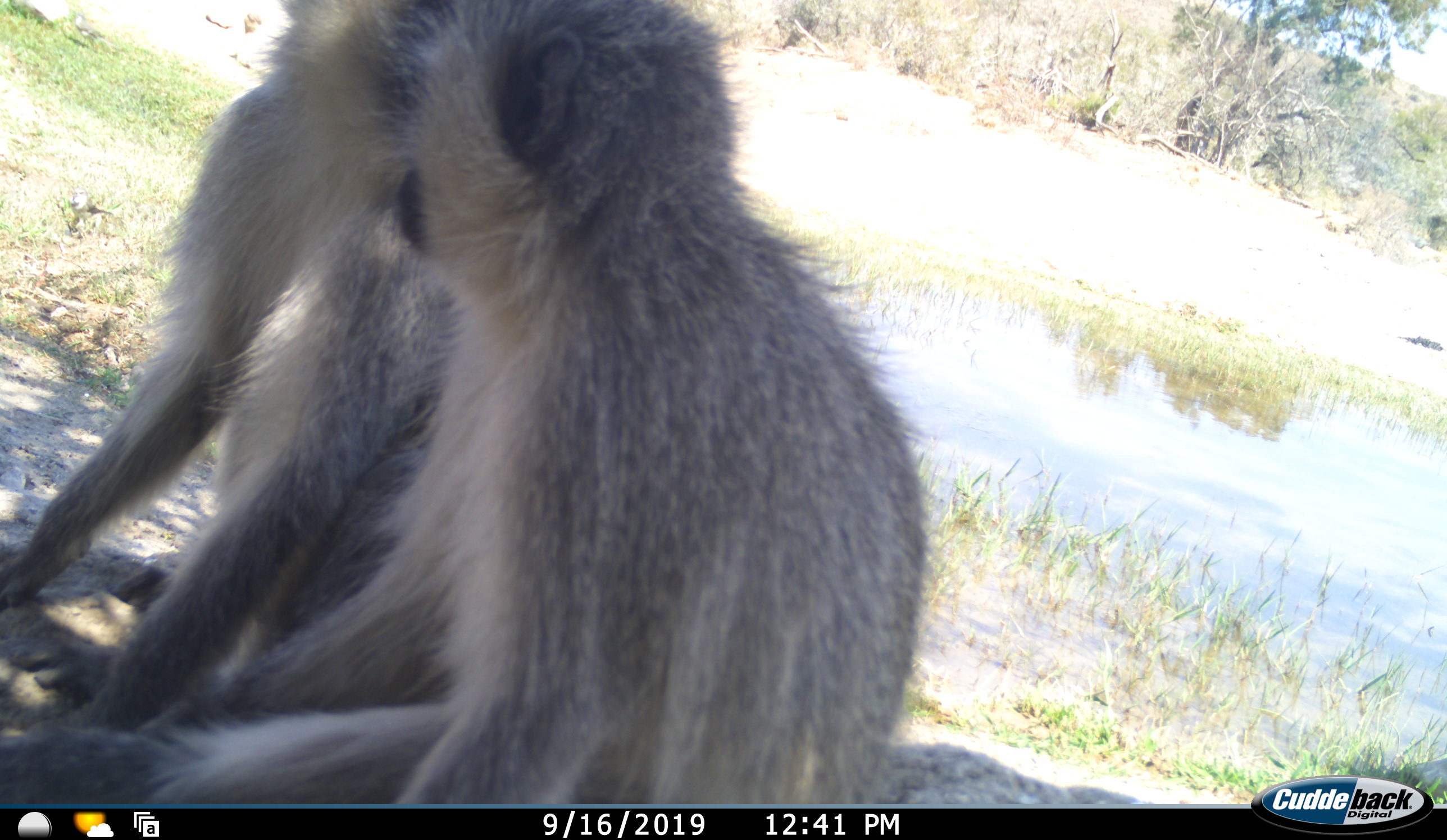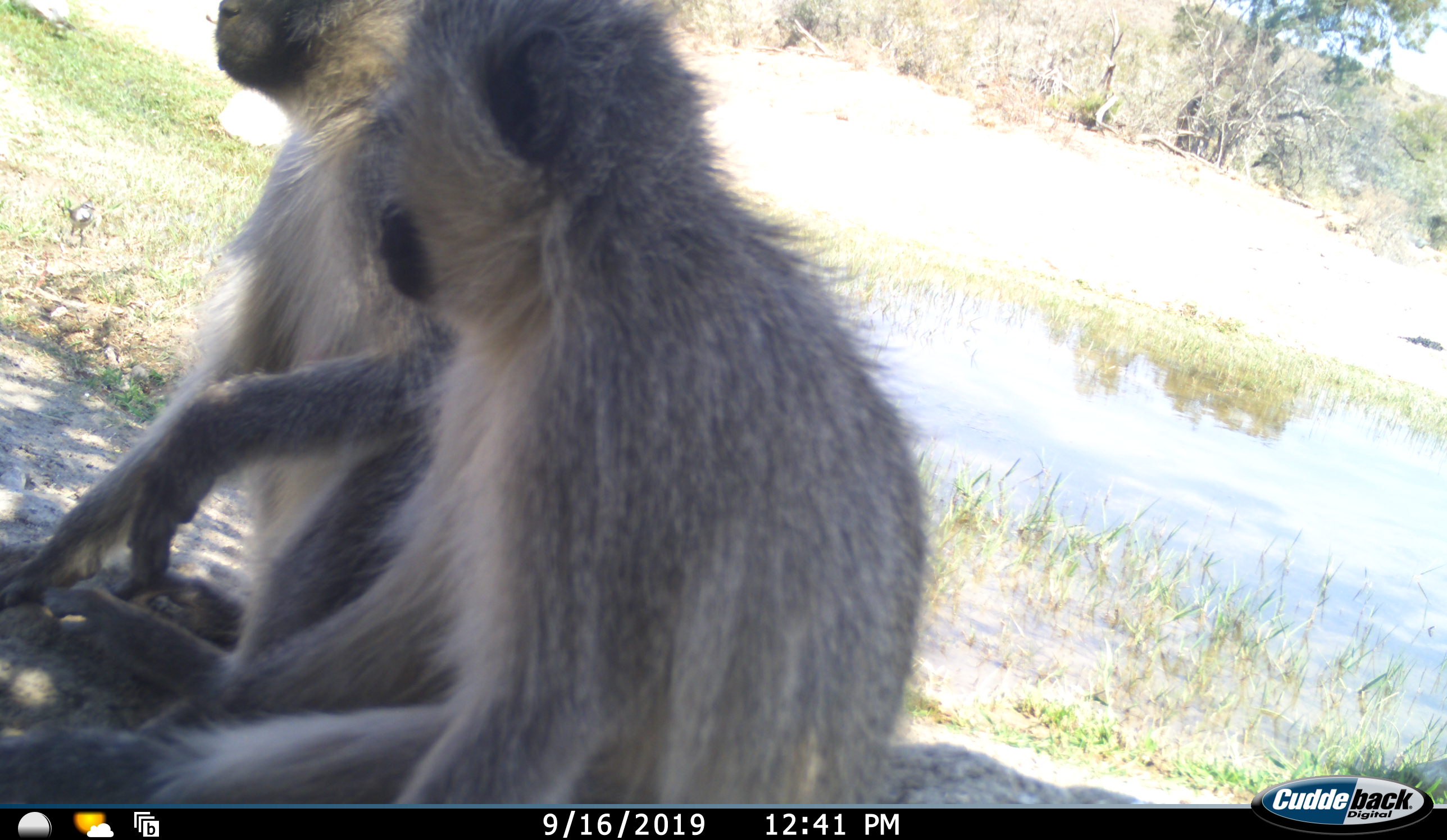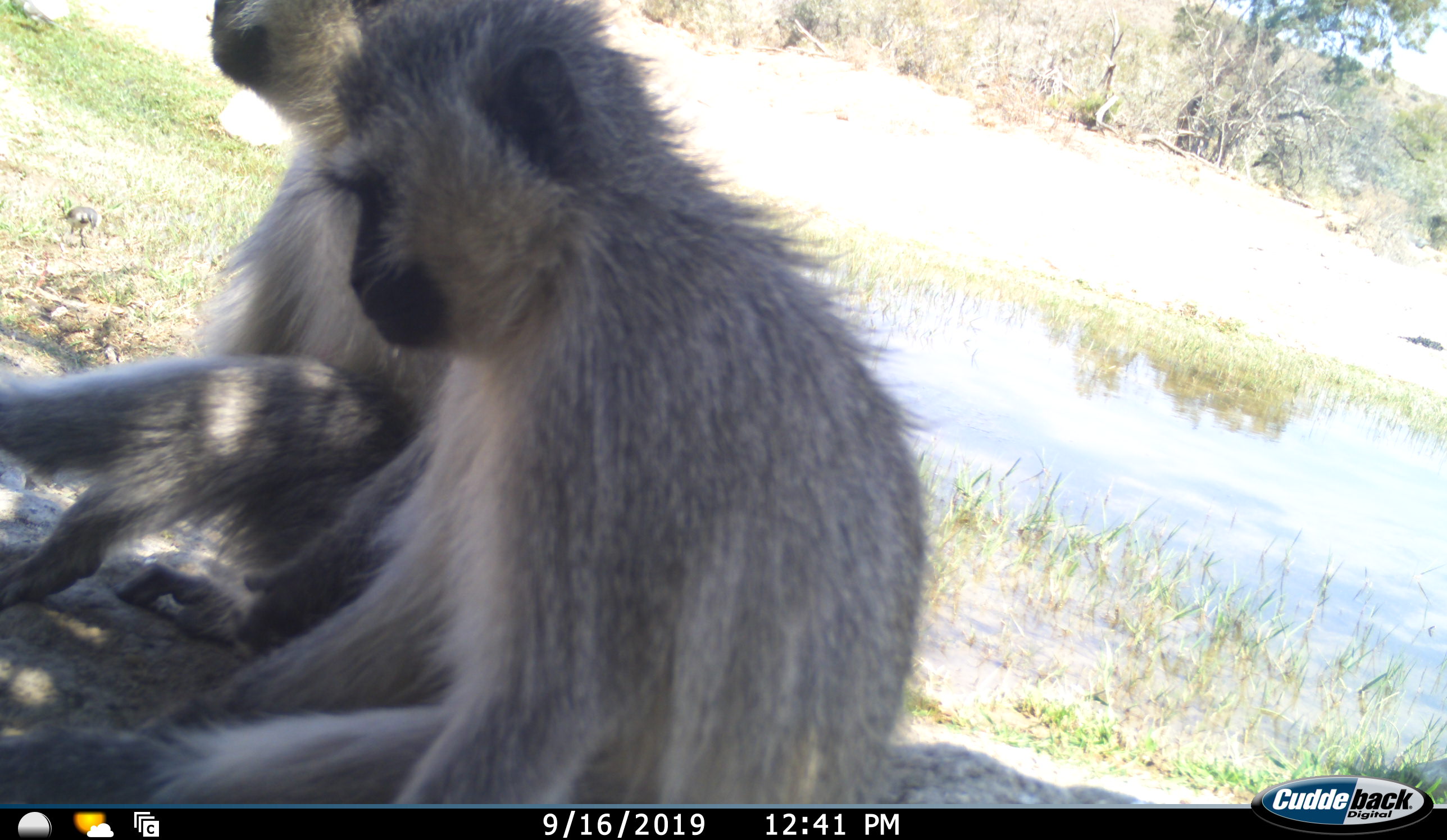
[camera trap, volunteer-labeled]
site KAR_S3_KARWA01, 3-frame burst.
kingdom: Animalia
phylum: Chordata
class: Mammalia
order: Primates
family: Cercopithecidae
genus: Chlorocebus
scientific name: Chlorocebus pygerythrus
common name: vervet monkey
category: monkeyvervet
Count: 2.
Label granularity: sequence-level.